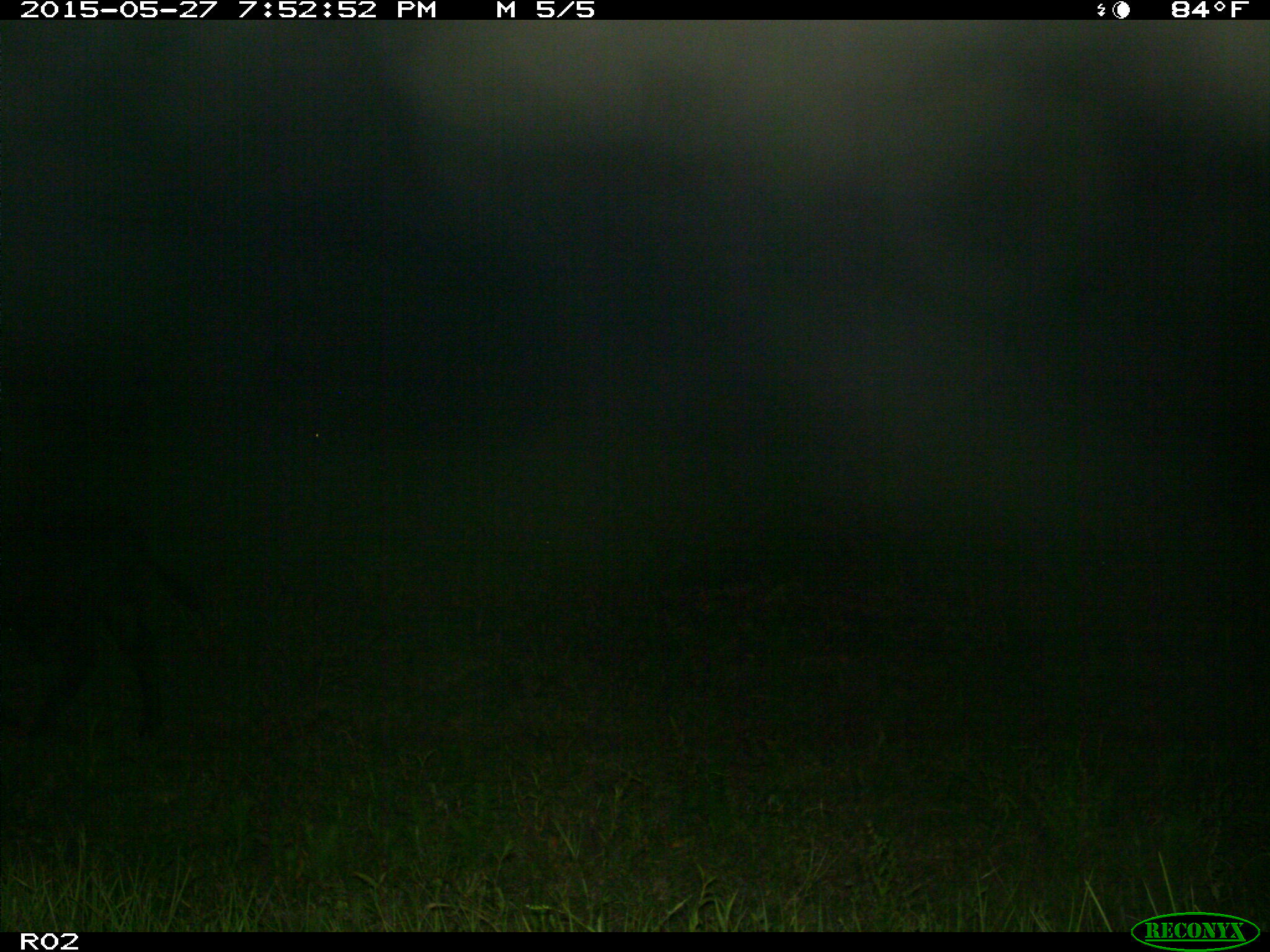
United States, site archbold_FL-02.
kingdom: Animalia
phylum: Chordata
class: Mammalia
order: Artiodactyla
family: Bovidae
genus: Bos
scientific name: Bos taurus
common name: domestic cow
Bos taurus (domestic cow).